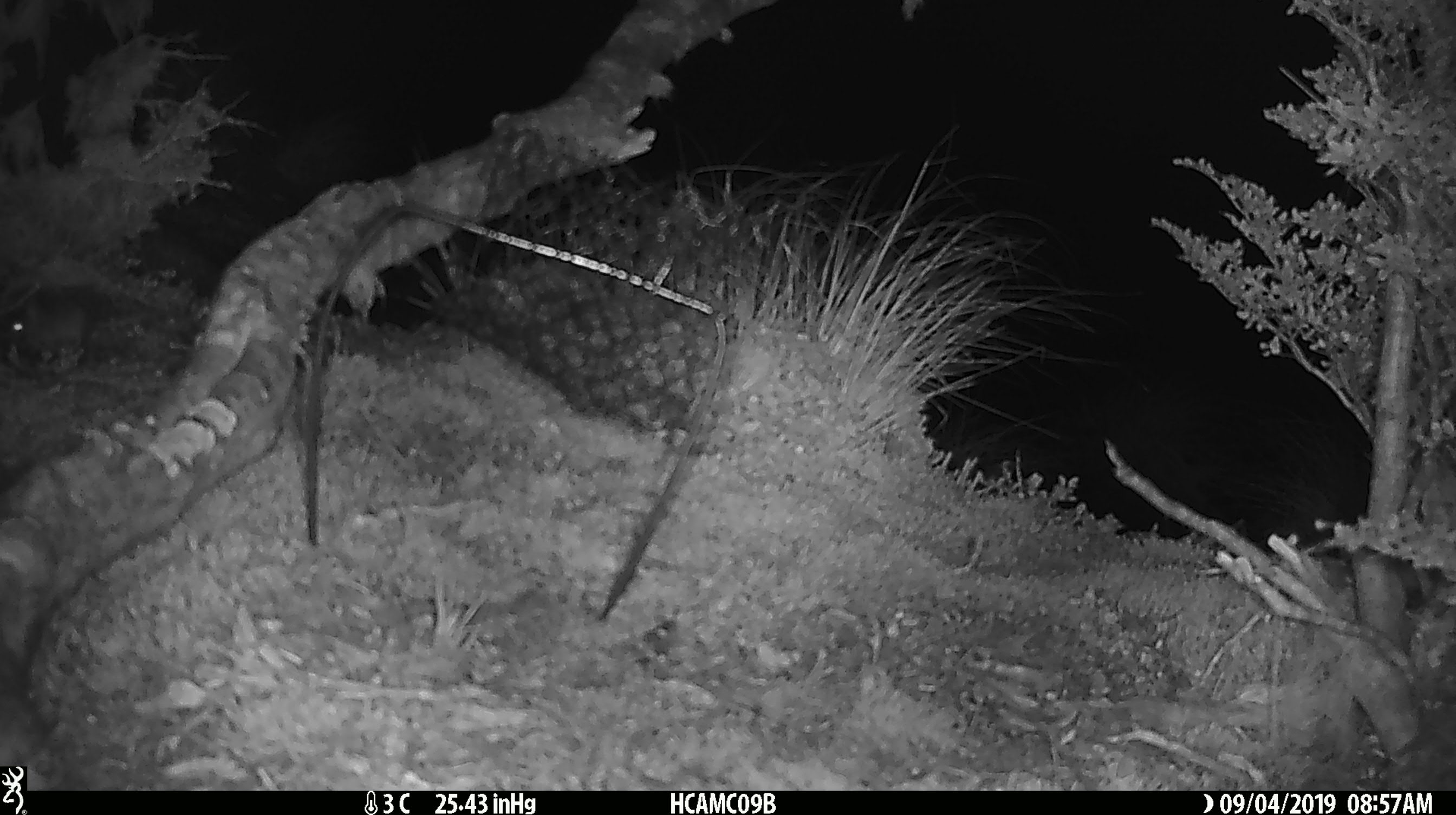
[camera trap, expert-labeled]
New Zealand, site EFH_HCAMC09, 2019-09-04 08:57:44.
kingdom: Animalia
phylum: Chordata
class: Mammalia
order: Rodentia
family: Muridae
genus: Mus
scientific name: Mus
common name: mouse